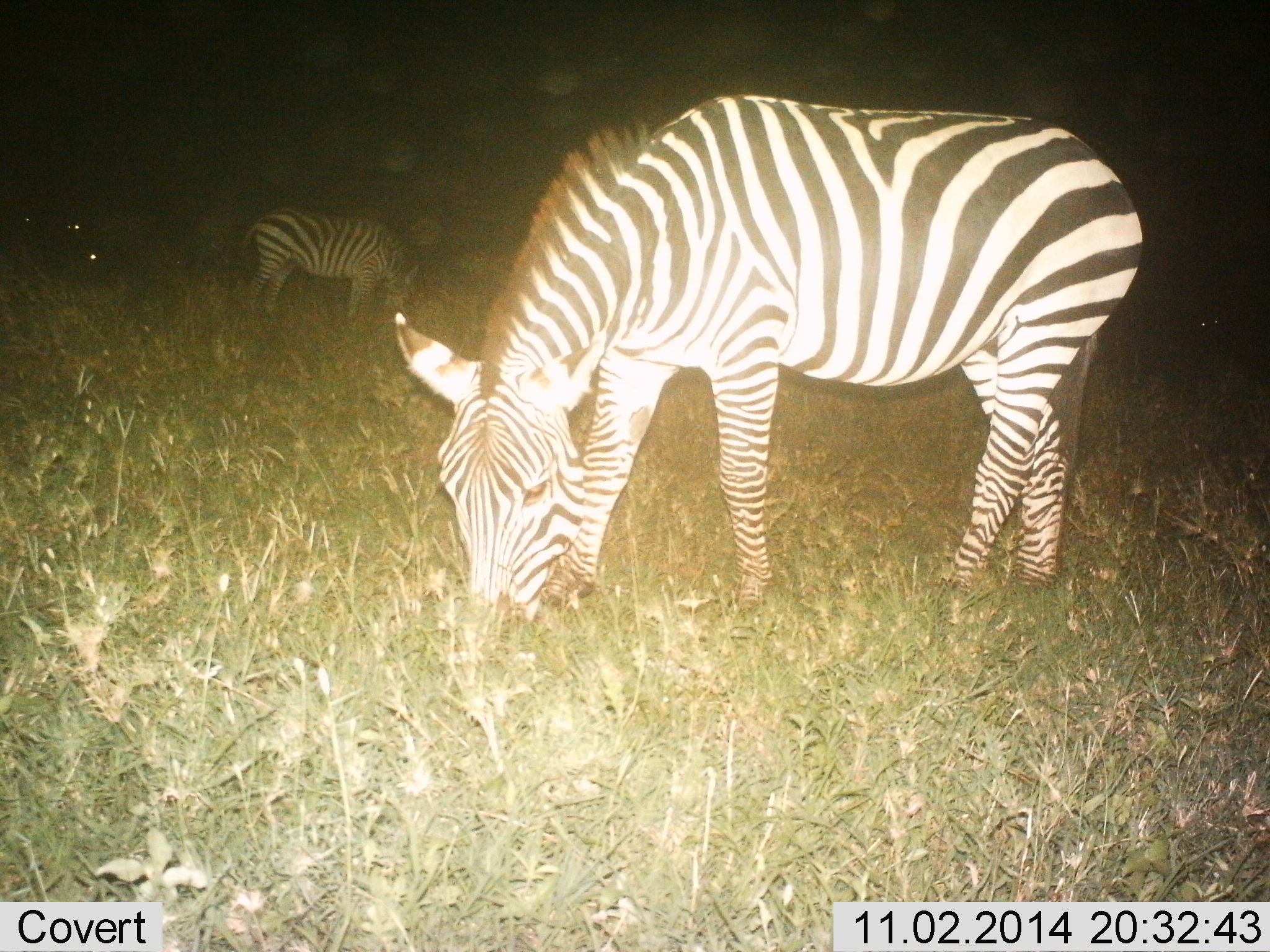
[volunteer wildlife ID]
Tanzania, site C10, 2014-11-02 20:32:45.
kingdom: Animalia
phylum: Chordata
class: Mammalia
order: Perissodactyla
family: Equidae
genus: Equus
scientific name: Equus quagga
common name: plains zebra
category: zebra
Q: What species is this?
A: Zebra (plains zebra) (Equus quagga).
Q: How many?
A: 2.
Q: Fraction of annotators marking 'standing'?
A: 27%.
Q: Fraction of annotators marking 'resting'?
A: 0%.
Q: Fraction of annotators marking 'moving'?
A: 0%.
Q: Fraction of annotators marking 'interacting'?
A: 0%.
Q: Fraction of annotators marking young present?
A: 9%.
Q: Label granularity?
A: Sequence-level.